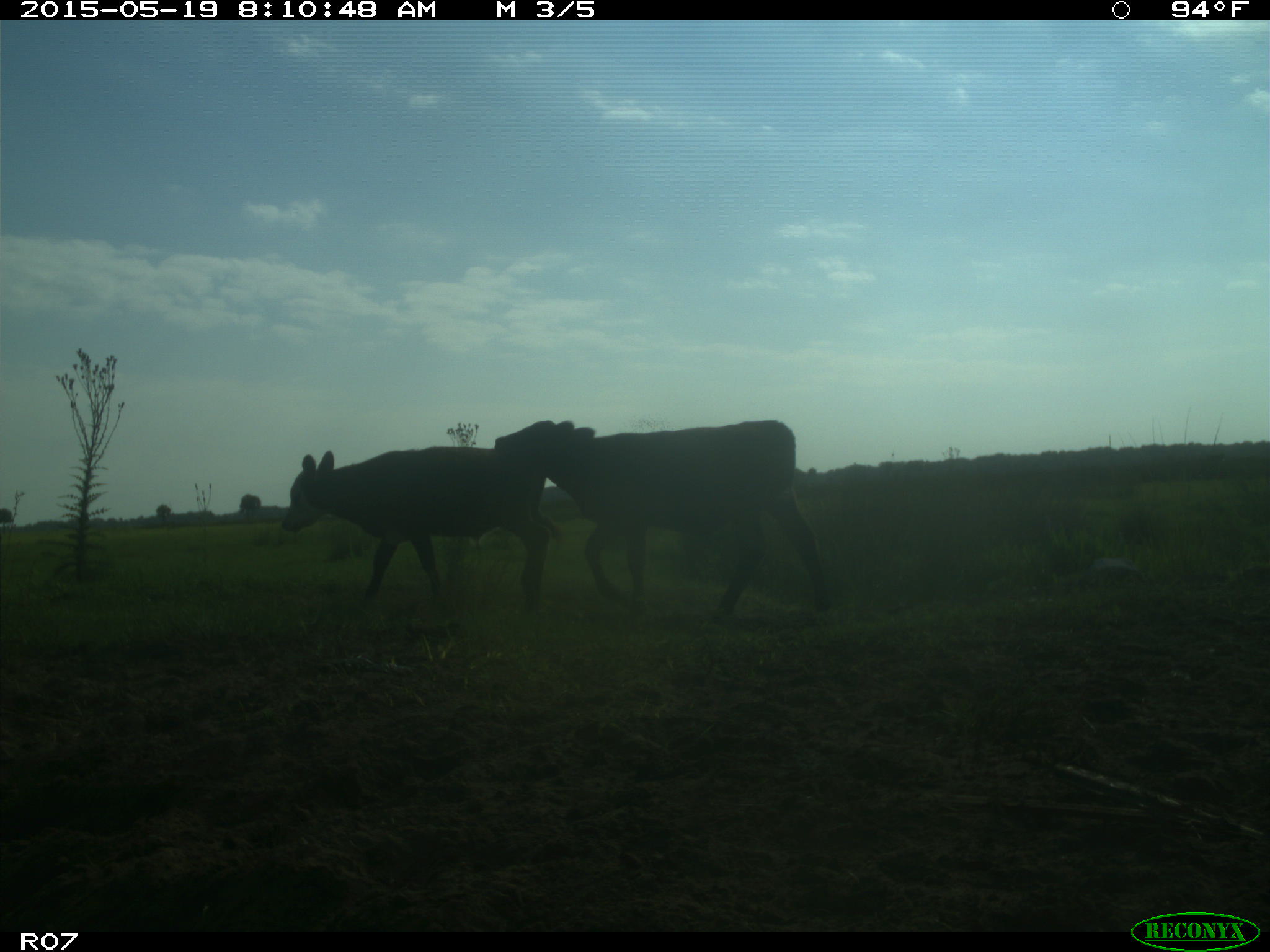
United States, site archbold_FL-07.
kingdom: Animalia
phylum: Chordata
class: Mammalia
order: Artiodactyla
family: Bovidae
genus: Bos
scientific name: Bos taurus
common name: domestic cow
Bos taurus (domestic cow).